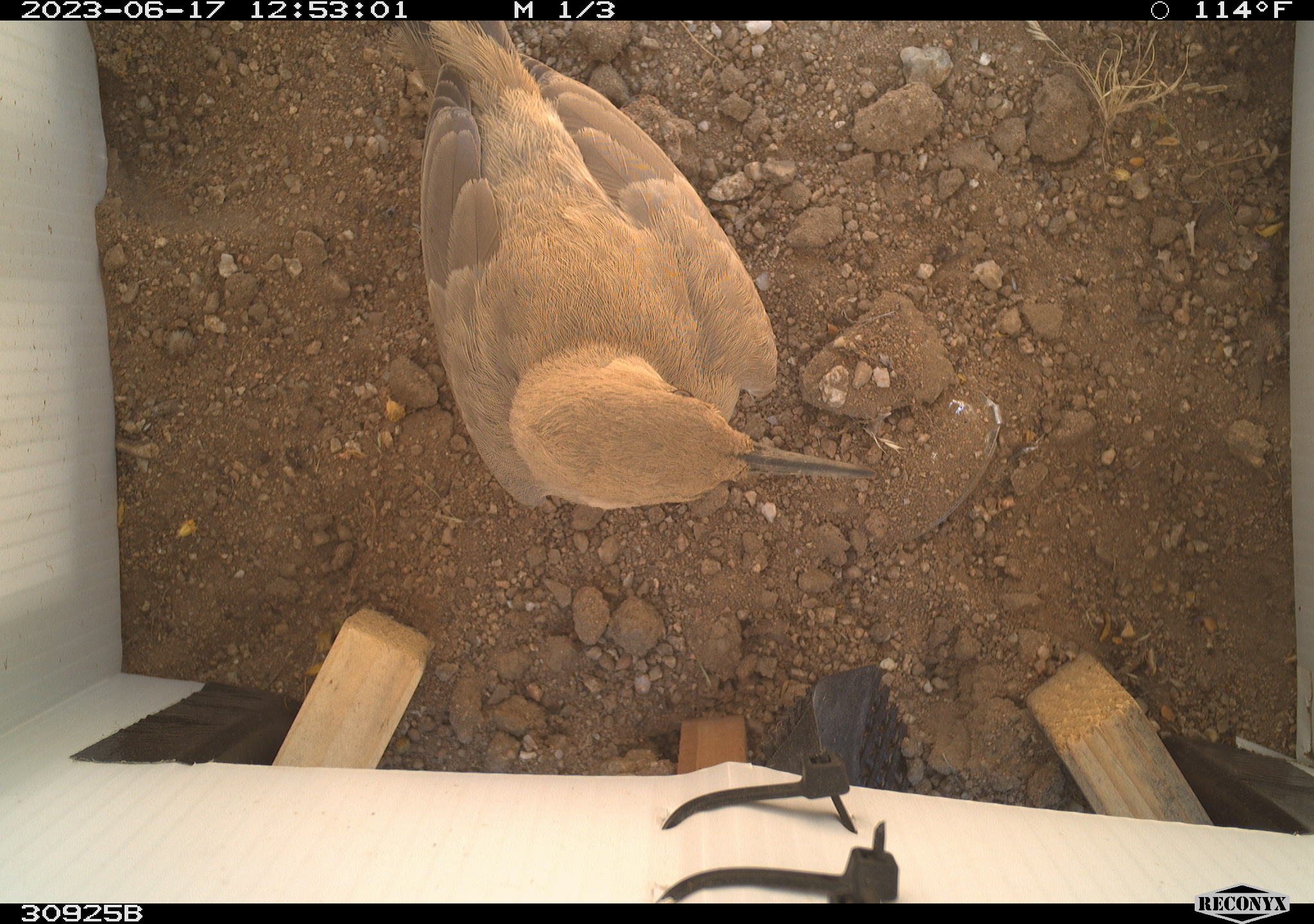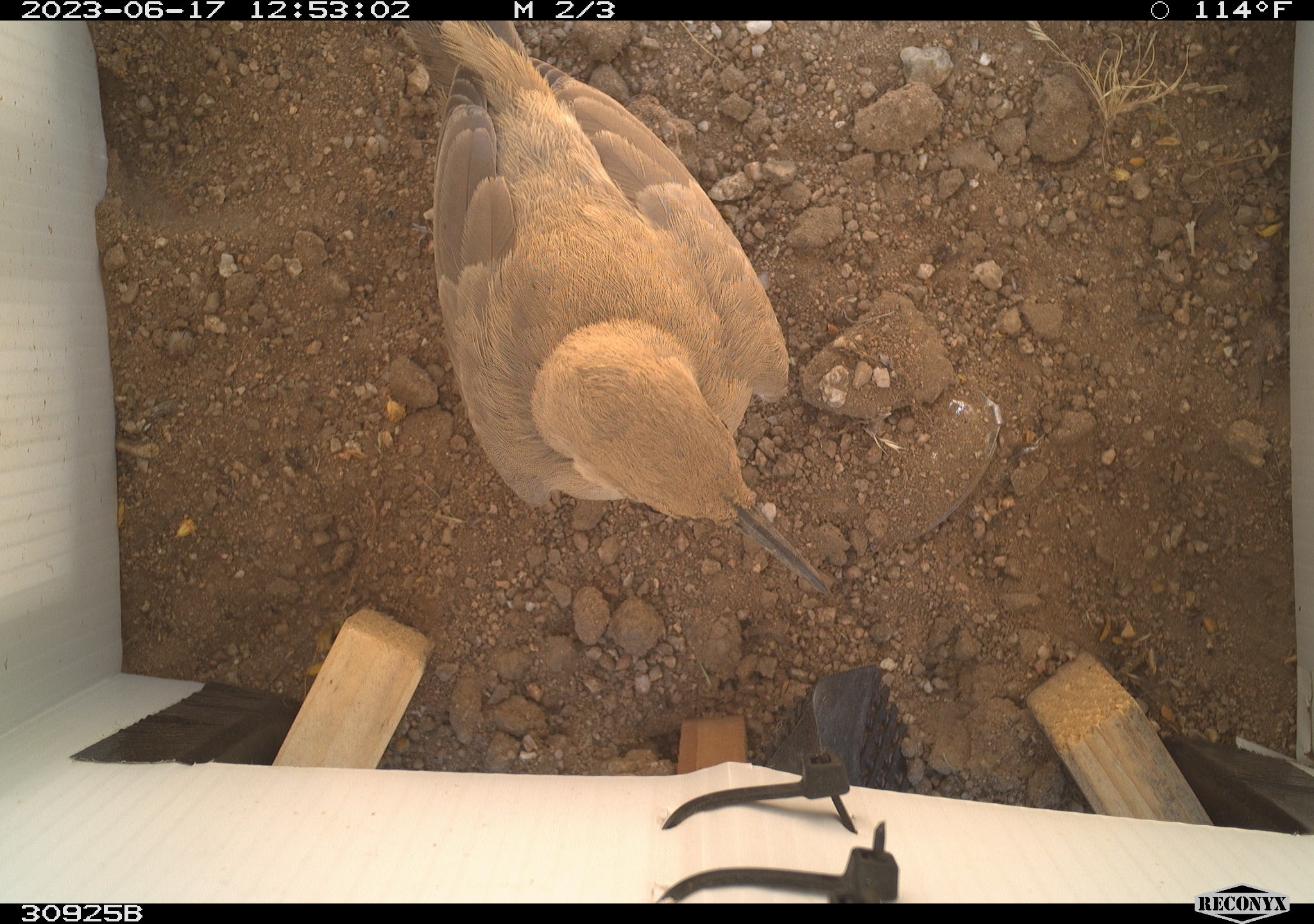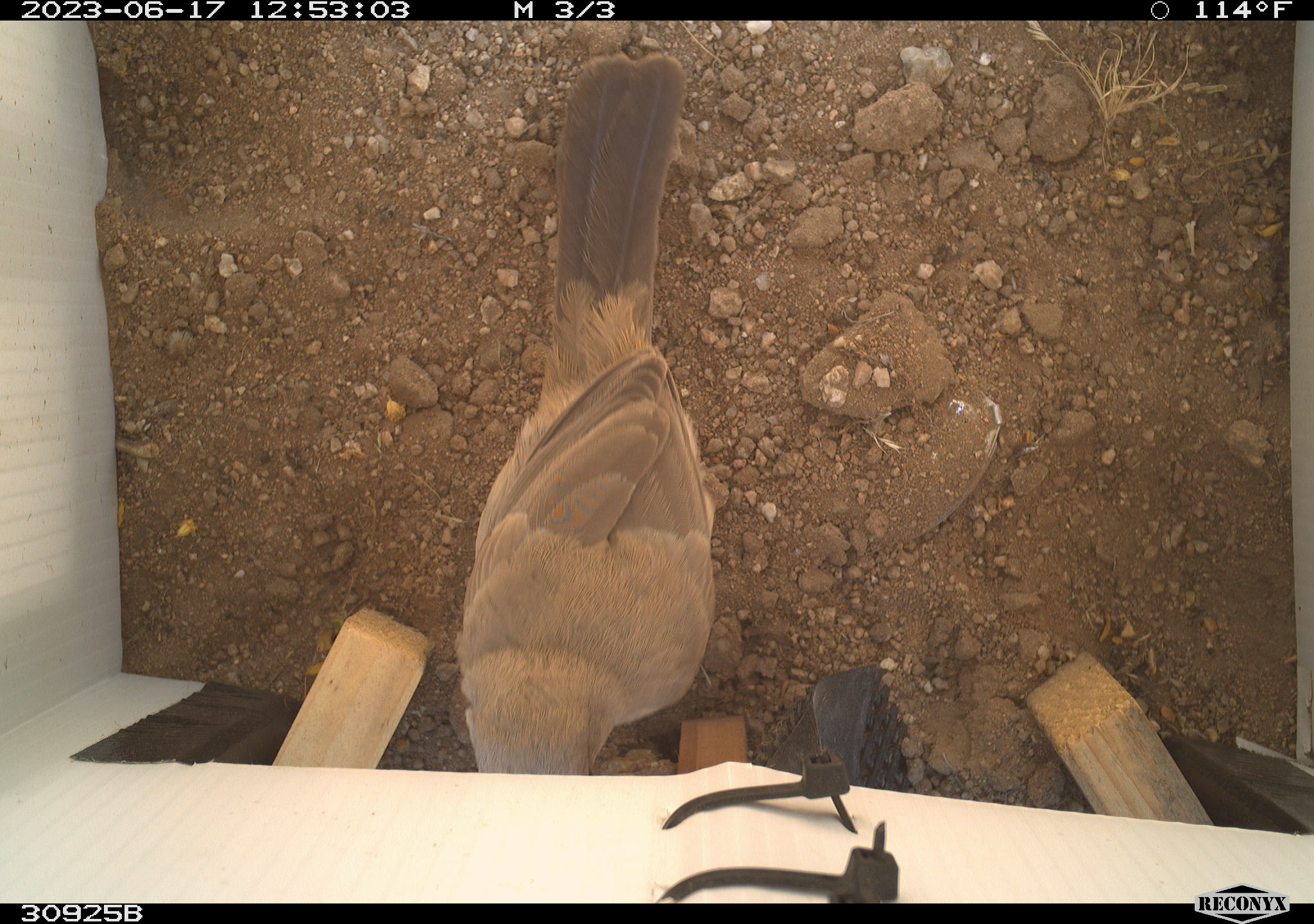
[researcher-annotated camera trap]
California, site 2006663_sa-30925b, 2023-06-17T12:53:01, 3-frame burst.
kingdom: Animalia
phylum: Chordata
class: Aves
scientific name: Aves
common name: bird